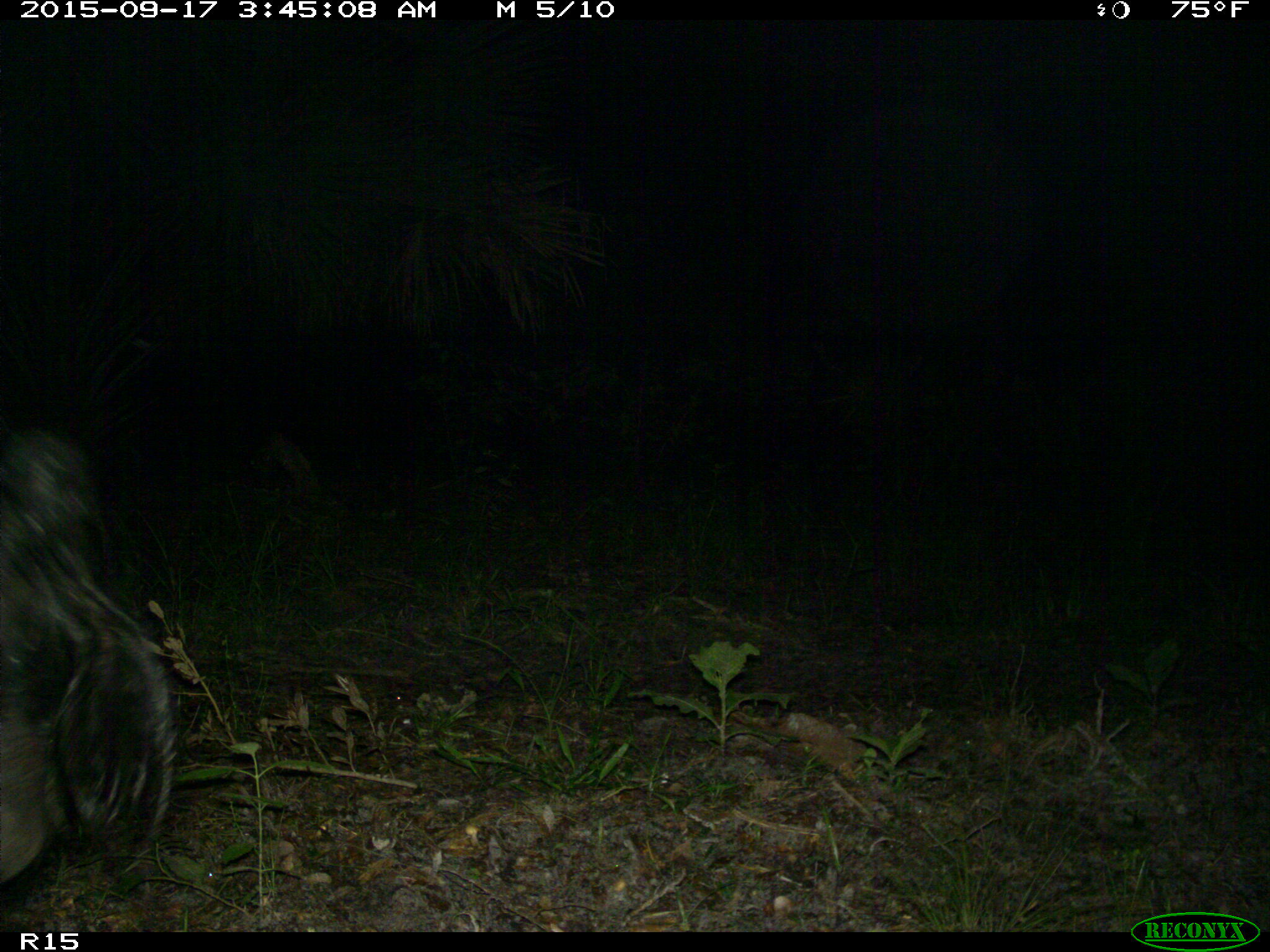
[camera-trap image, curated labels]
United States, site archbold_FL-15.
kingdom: Animalia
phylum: Chordata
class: Mammalia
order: Artiodactyla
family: Suidae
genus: Sus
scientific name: Sus scrofa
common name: wild boar